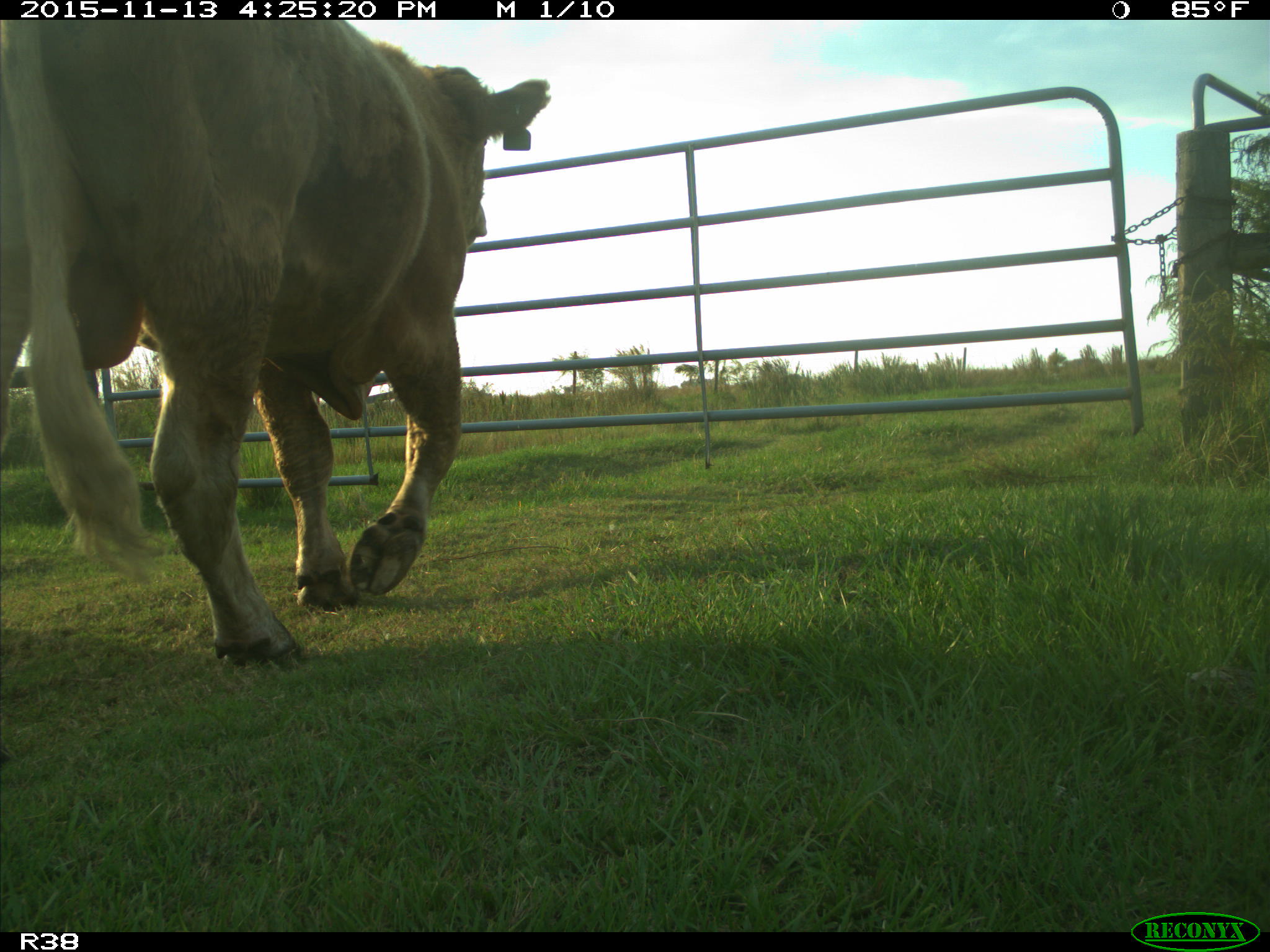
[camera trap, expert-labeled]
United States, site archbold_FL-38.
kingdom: Animalia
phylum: Chordata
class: Mammalia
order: Artiodactyla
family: Bovidae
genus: Bos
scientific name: Bos taurus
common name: domestic cow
Bos taurus (domestic cow).